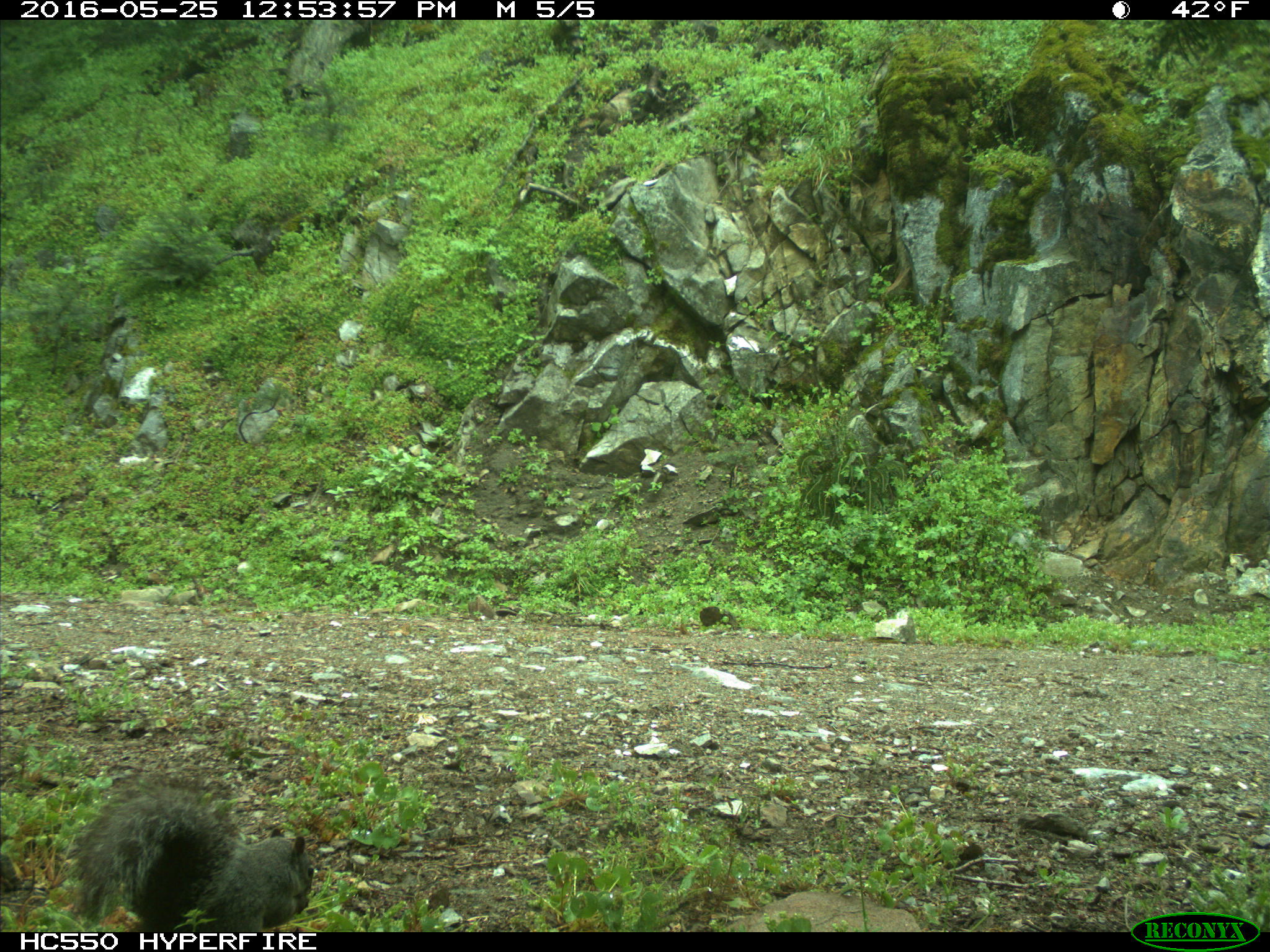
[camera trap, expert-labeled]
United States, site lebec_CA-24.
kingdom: Animalia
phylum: Chordata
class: Mammalia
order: Rodentia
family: Sciuridae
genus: Sciurus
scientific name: Sciurus carolinensis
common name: eastern gray squirrel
Sciurus carolinensis (eastern gray squirrel).